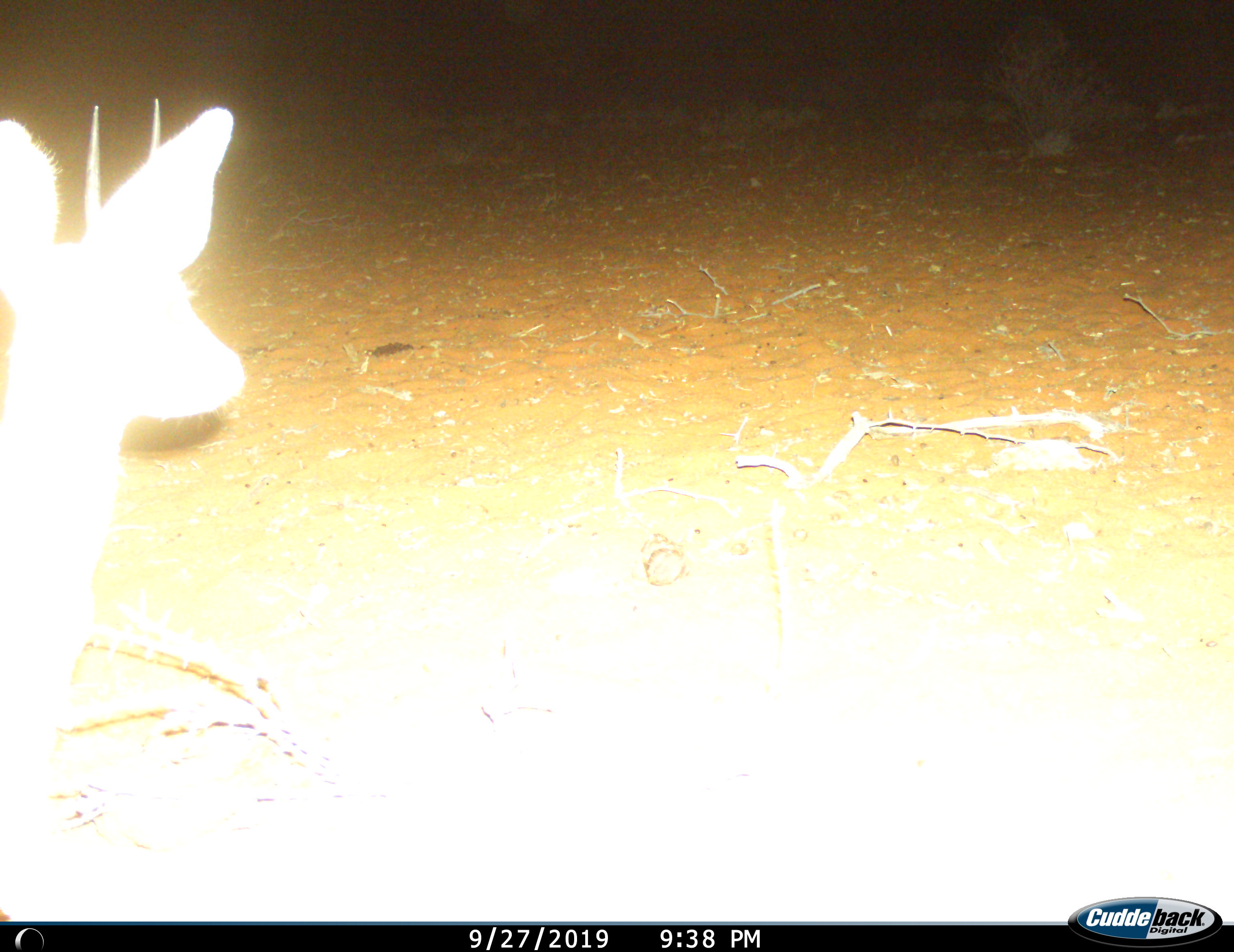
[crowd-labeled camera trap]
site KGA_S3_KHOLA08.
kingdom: Animalia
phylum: Chordata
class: Mammalia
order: Artiodactyla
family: Bovidae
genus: Raphicerus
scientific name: Raphicerus campestris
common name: steenbok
Steenbok (Raphicerus campestris), count 1. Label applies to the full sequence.